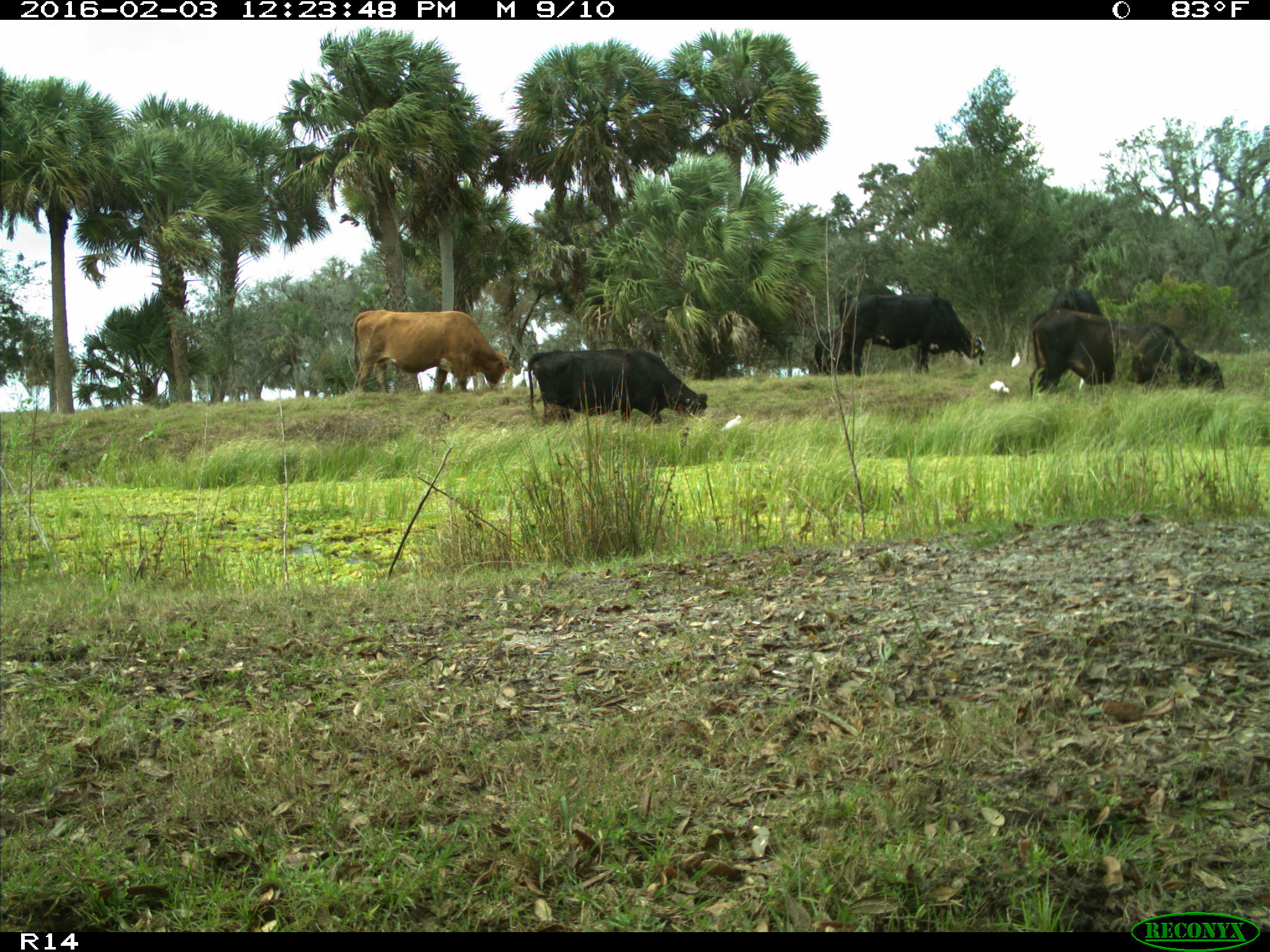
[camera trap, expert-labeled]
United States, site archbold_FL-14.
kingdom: Animalia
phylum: Chordata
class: Mammalia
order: Artiodactyla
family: Bovidae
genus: Bos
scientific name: Bos taurus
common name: domestic cow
Bos taurus (domestic cow).